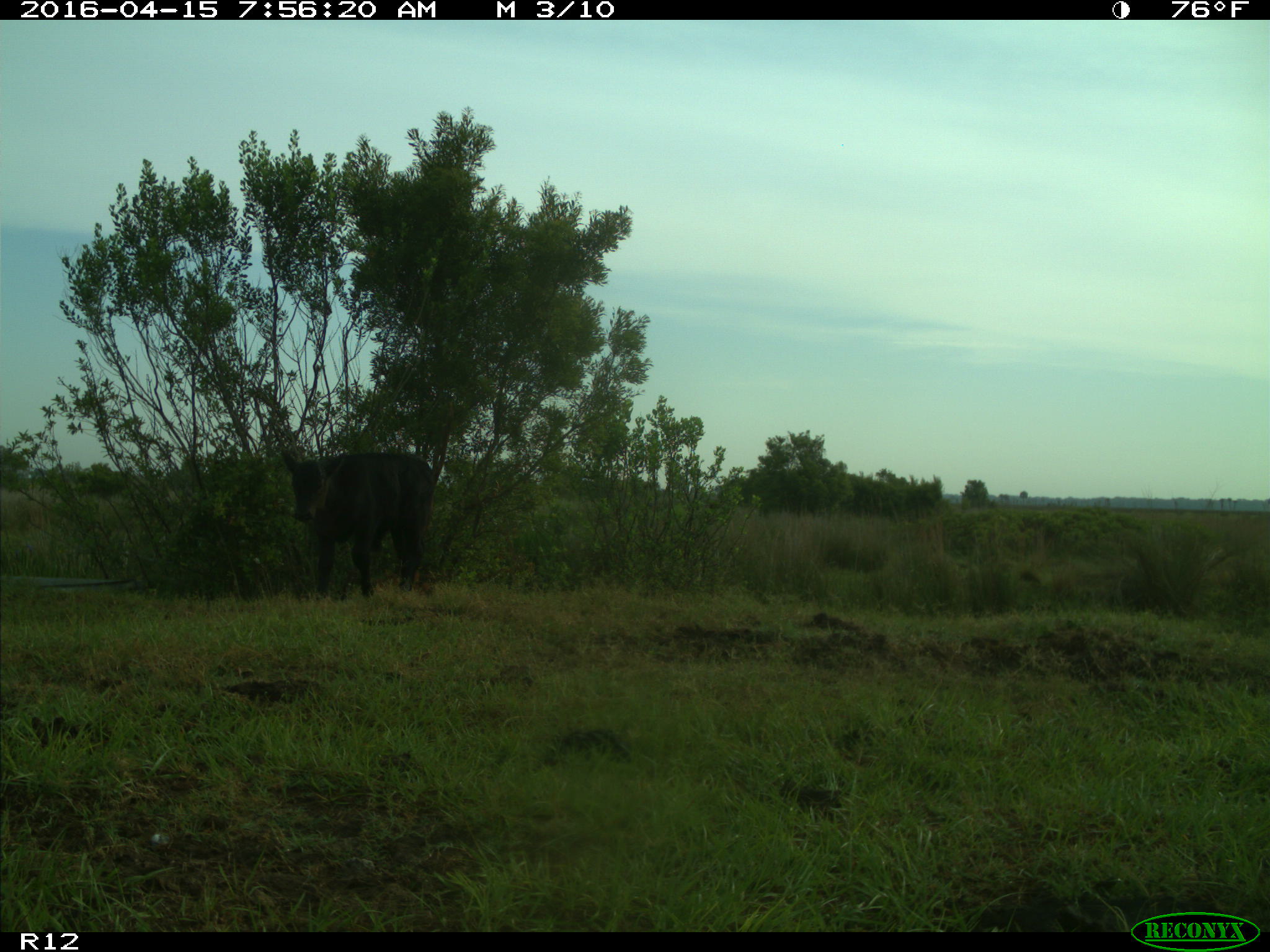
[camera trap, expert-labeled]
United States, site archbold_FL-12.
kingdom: Animalia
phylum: Chordata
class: Mammalia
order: Artiodactyla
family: Bovidae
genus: Bos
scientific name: Bos taurus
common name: domestic cow